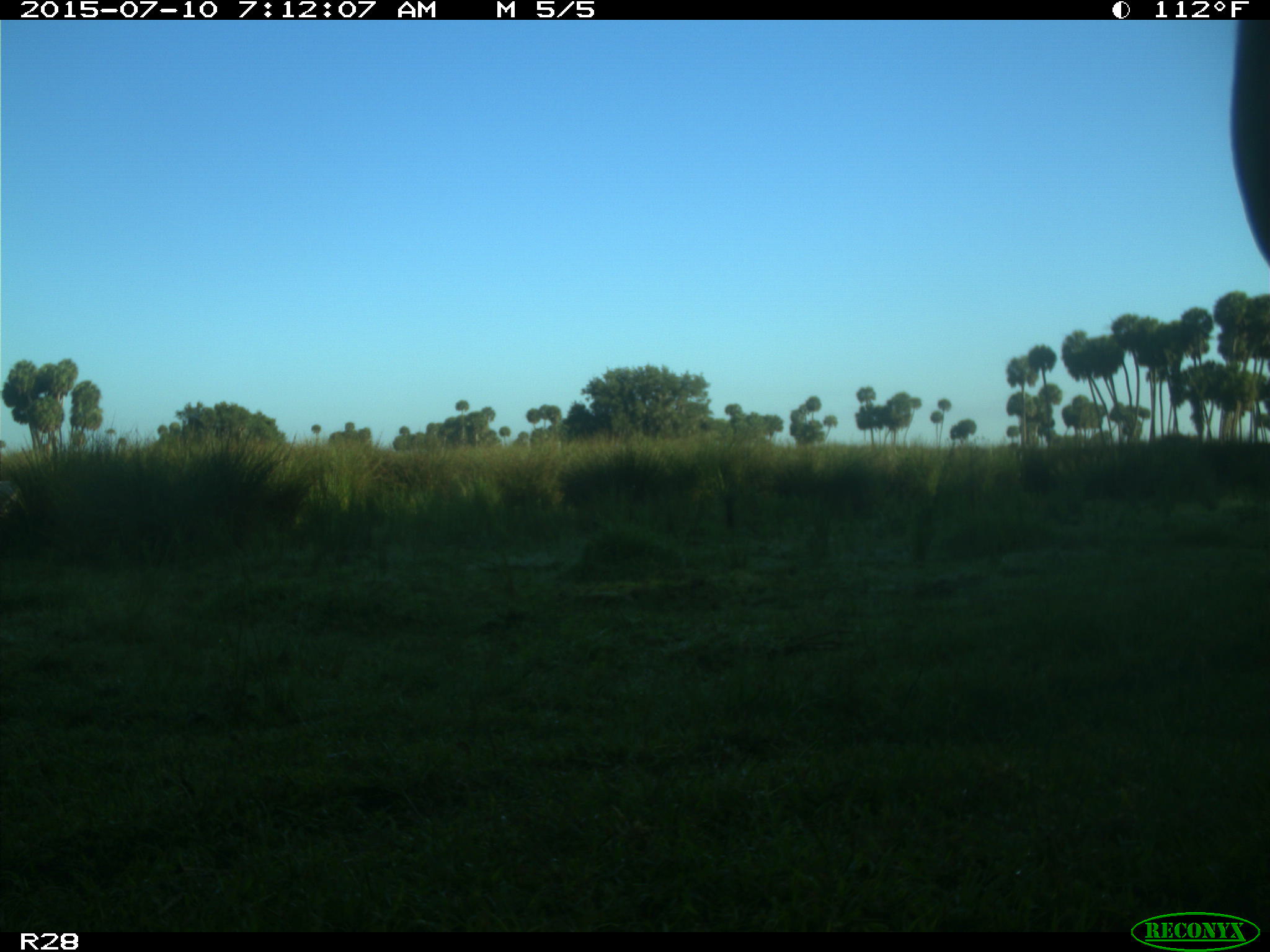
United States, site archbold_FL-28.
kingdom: Animalia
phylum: Chordata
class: Mammalia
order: Artiodactyla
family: Bovidae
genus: Bos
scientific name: Bos taurus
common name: domestic cow